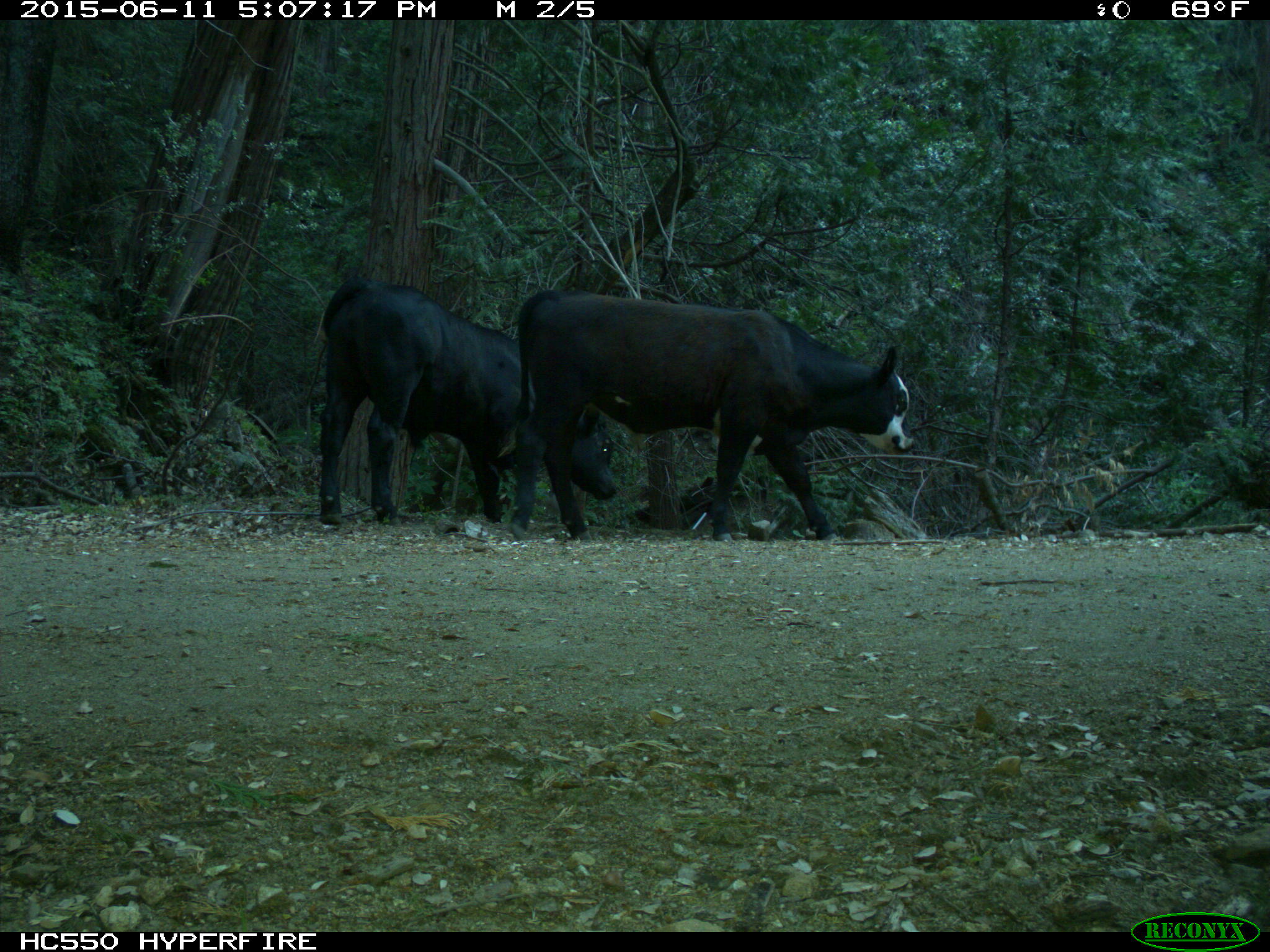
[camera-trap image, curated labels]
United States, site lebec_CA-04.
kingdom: Animalia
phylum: Chordata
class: Mammalia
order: Artiodactyla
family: Bovidae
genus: Bos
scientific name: Bos taurus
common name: domestic cow